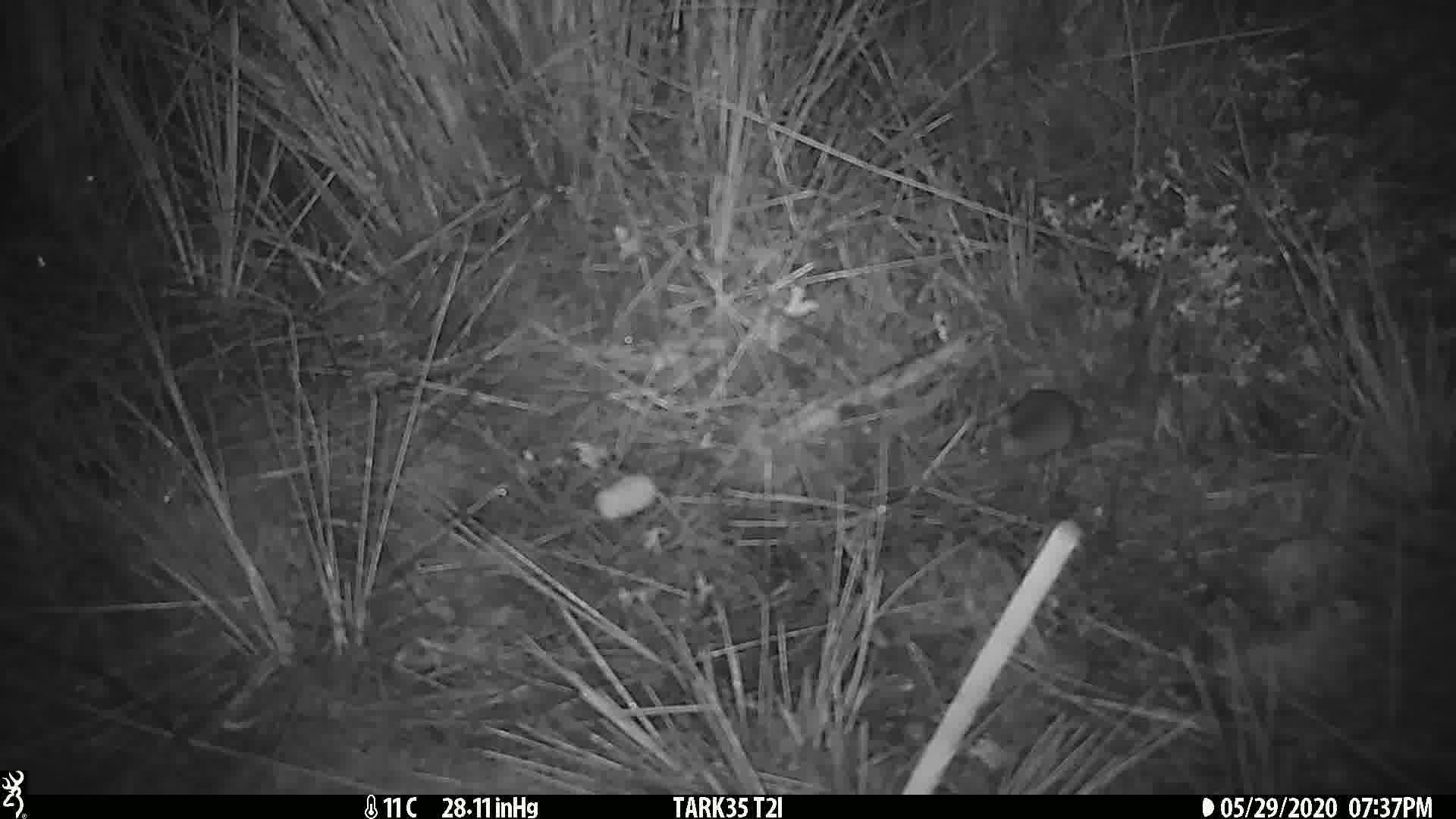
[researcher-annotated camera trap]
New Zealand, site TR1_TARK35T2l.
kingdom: Animalia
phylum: Chordata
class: Mammalia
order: Rodentia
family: Muridae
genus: Mus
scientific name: Mus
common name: mouse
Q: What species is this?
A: Mouse (Mus).